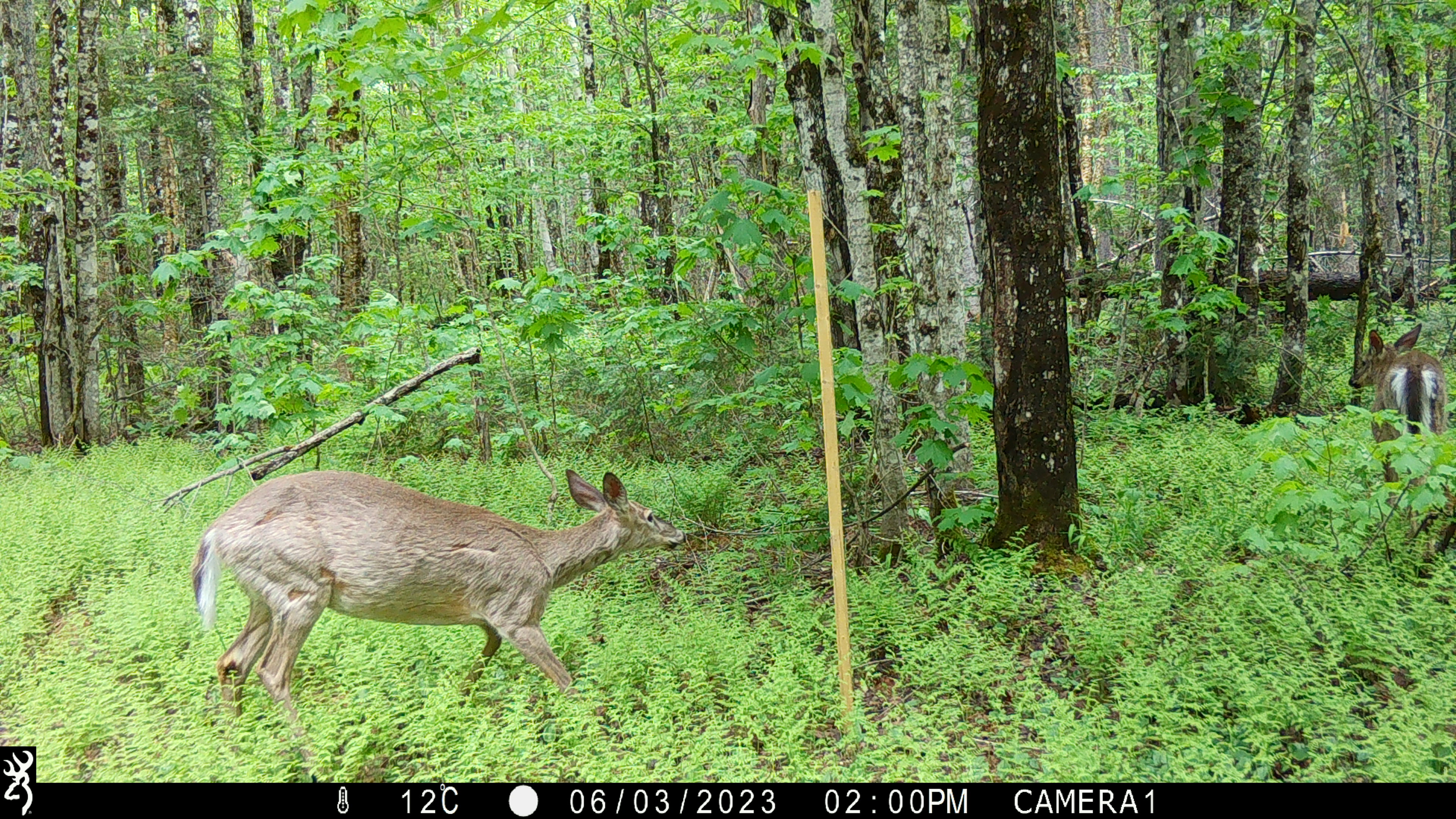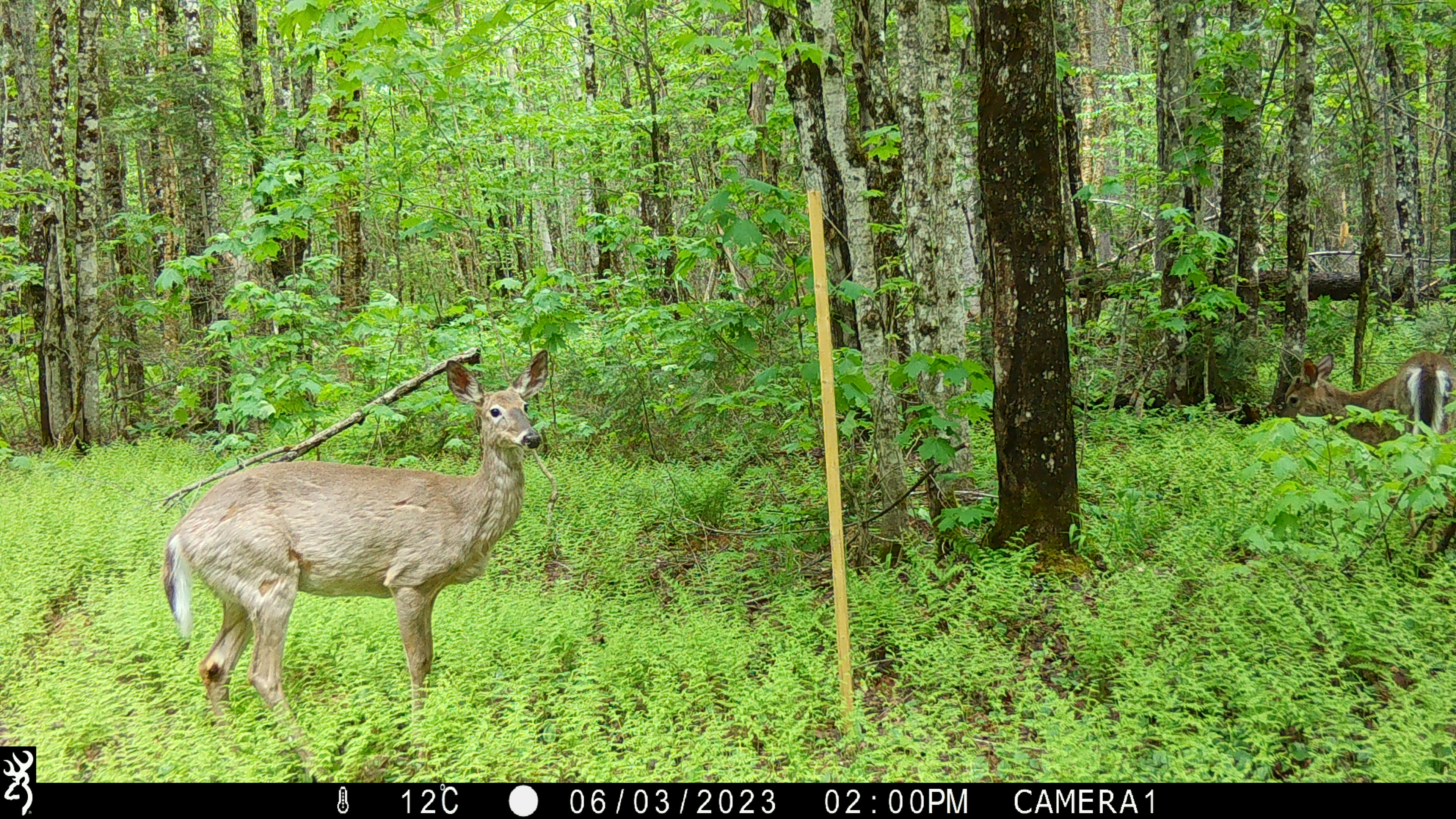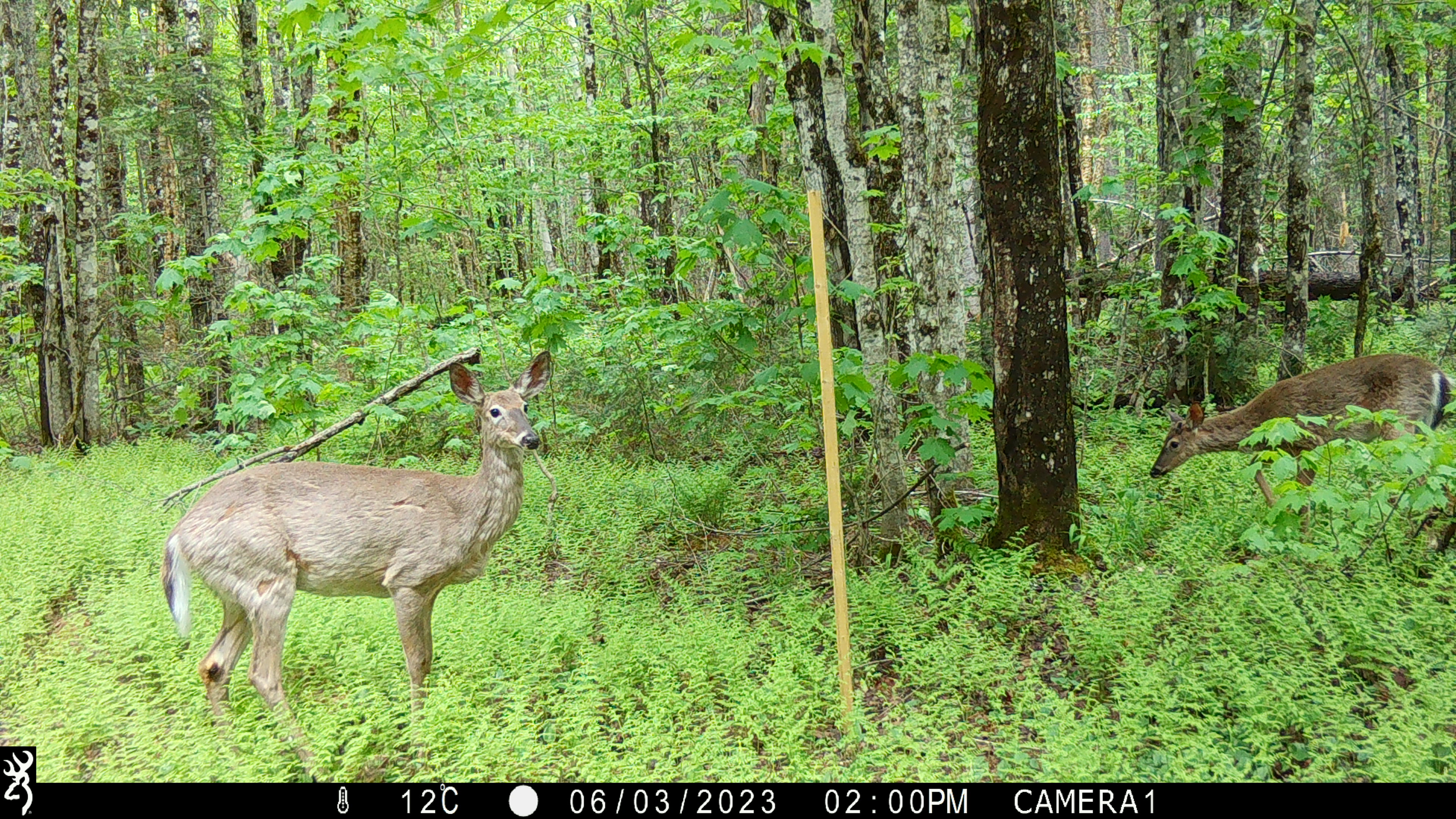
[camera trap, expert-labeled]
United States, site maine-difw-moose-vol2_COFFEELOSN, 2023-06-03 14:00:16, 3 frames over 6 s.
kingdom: Animalia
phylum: Chordata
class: Mammalia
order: Artiodactyla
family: Cervidae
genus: Odocoileus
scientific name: Odocoileus virginianus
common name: white-tailed deer